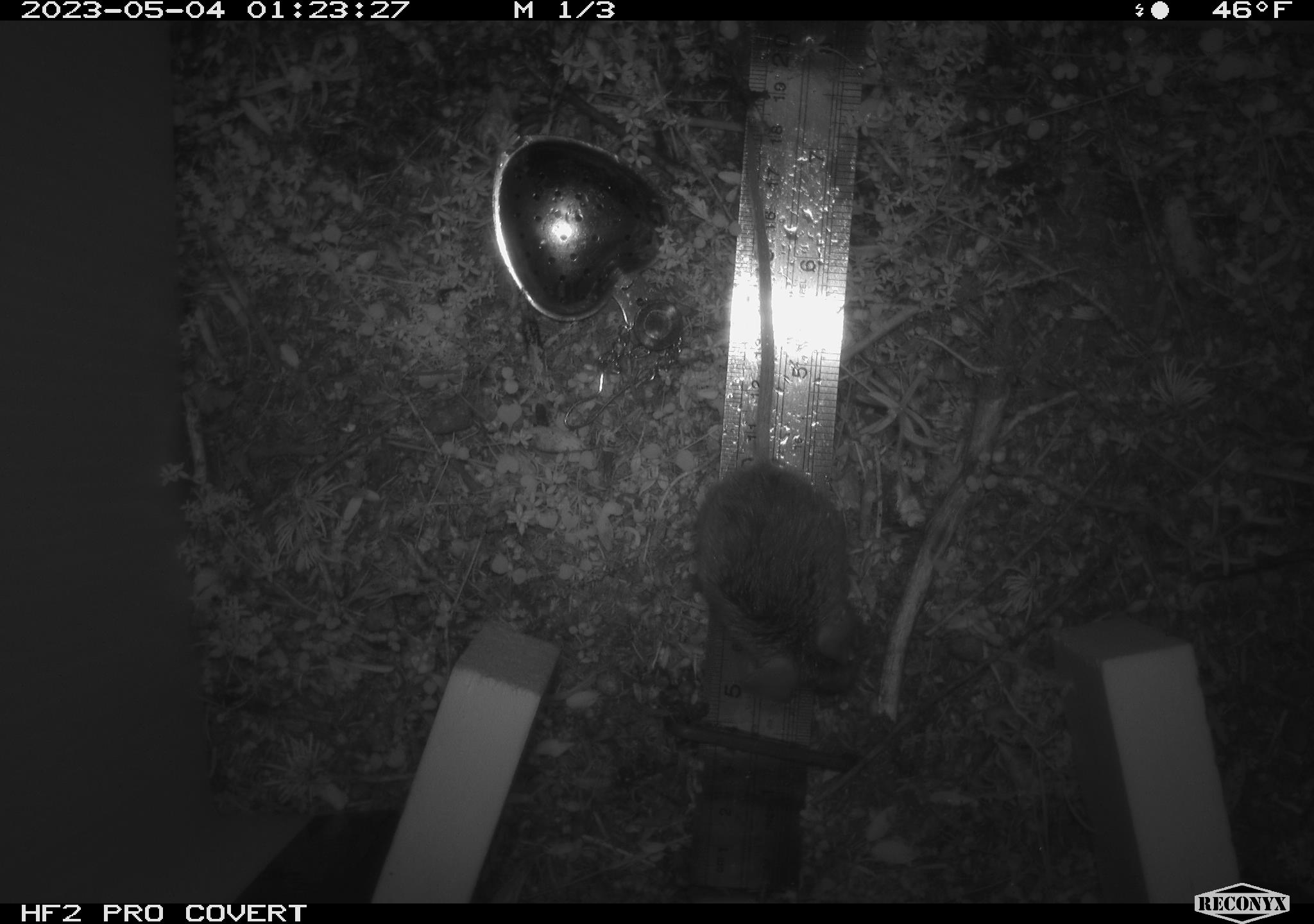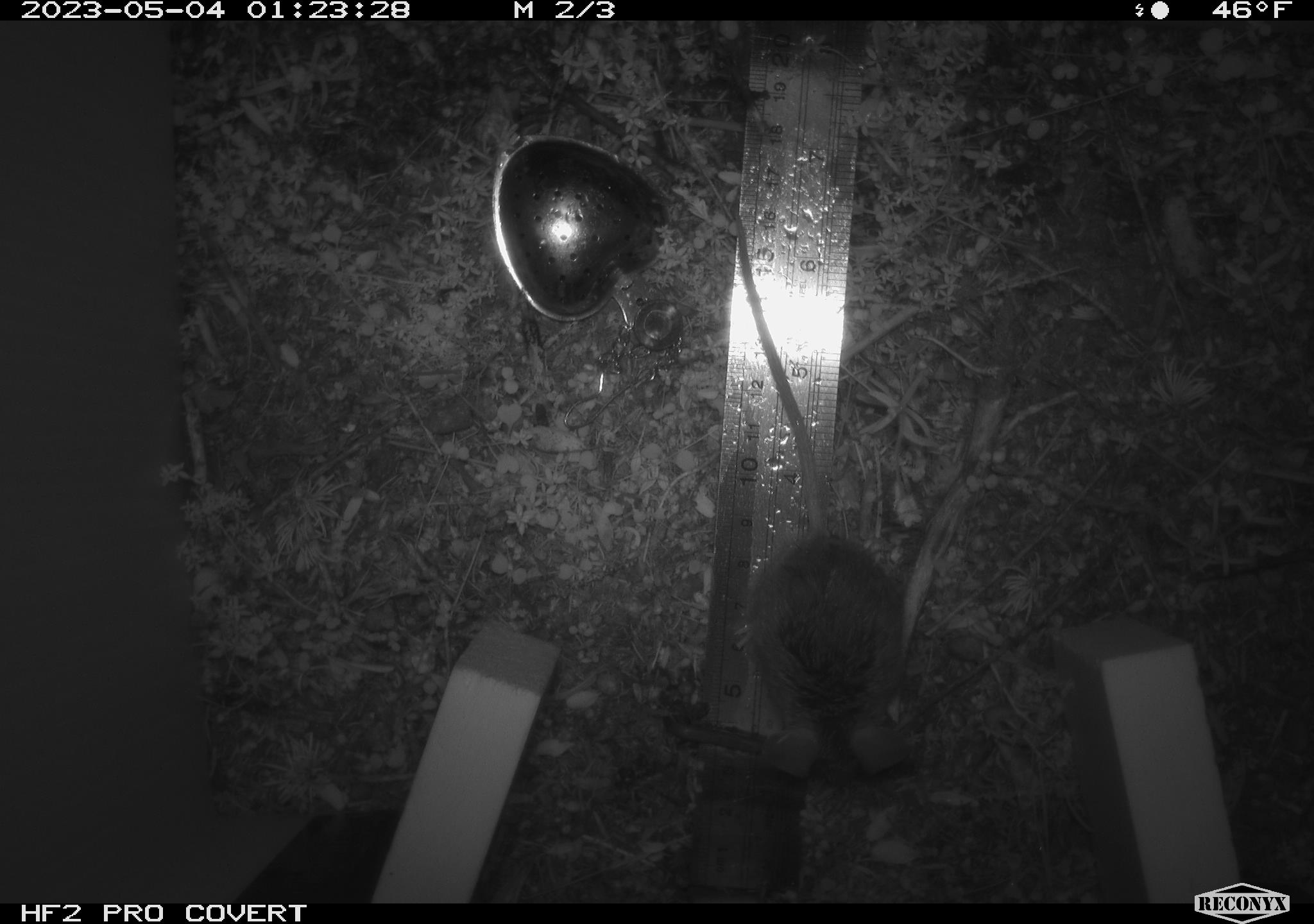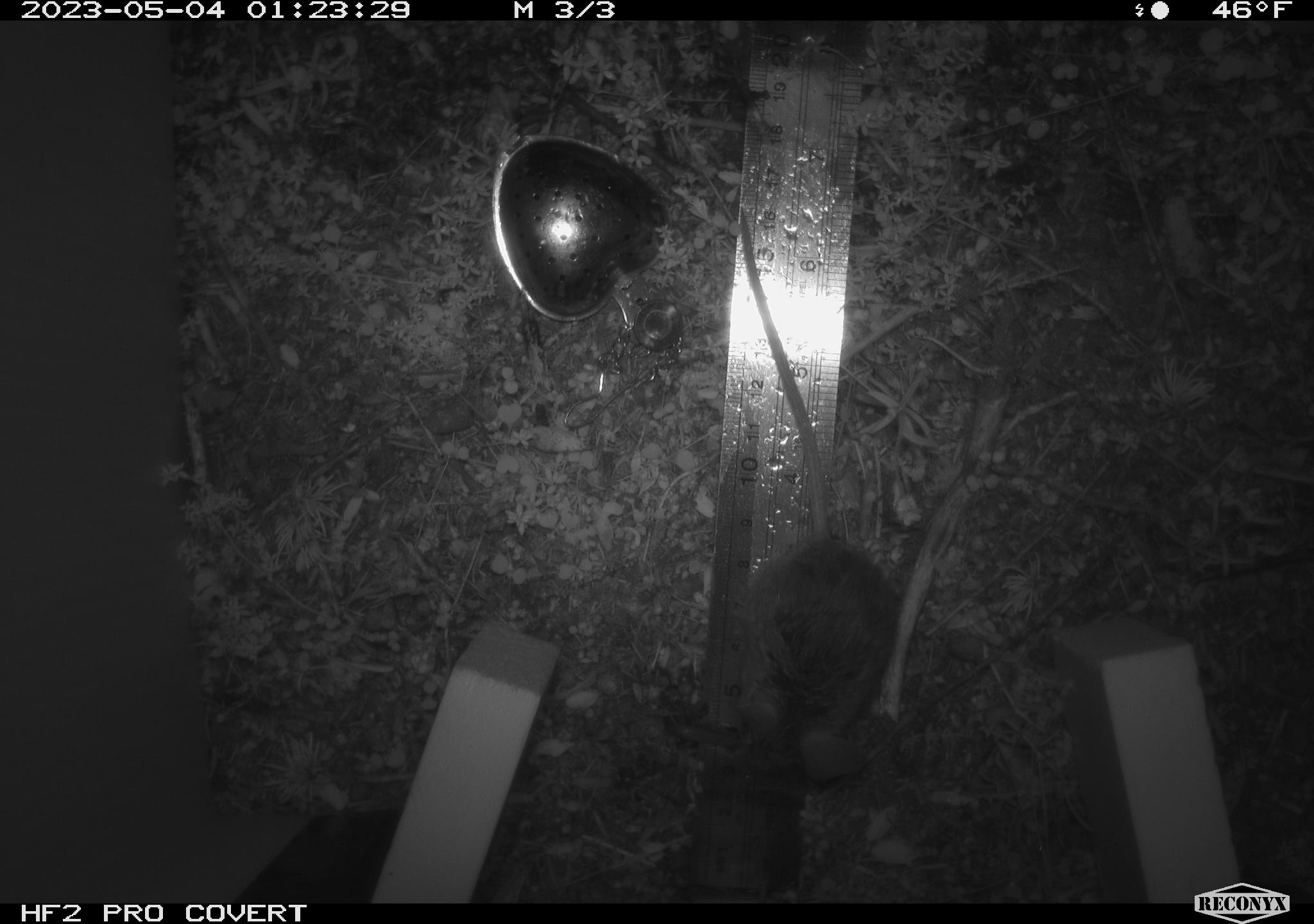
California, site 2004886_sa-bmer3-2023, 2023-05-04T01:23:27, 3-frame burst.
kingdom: Animalia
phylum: Chordata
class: Mammalia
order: Rodentia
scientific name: Rodentia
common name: mouse species